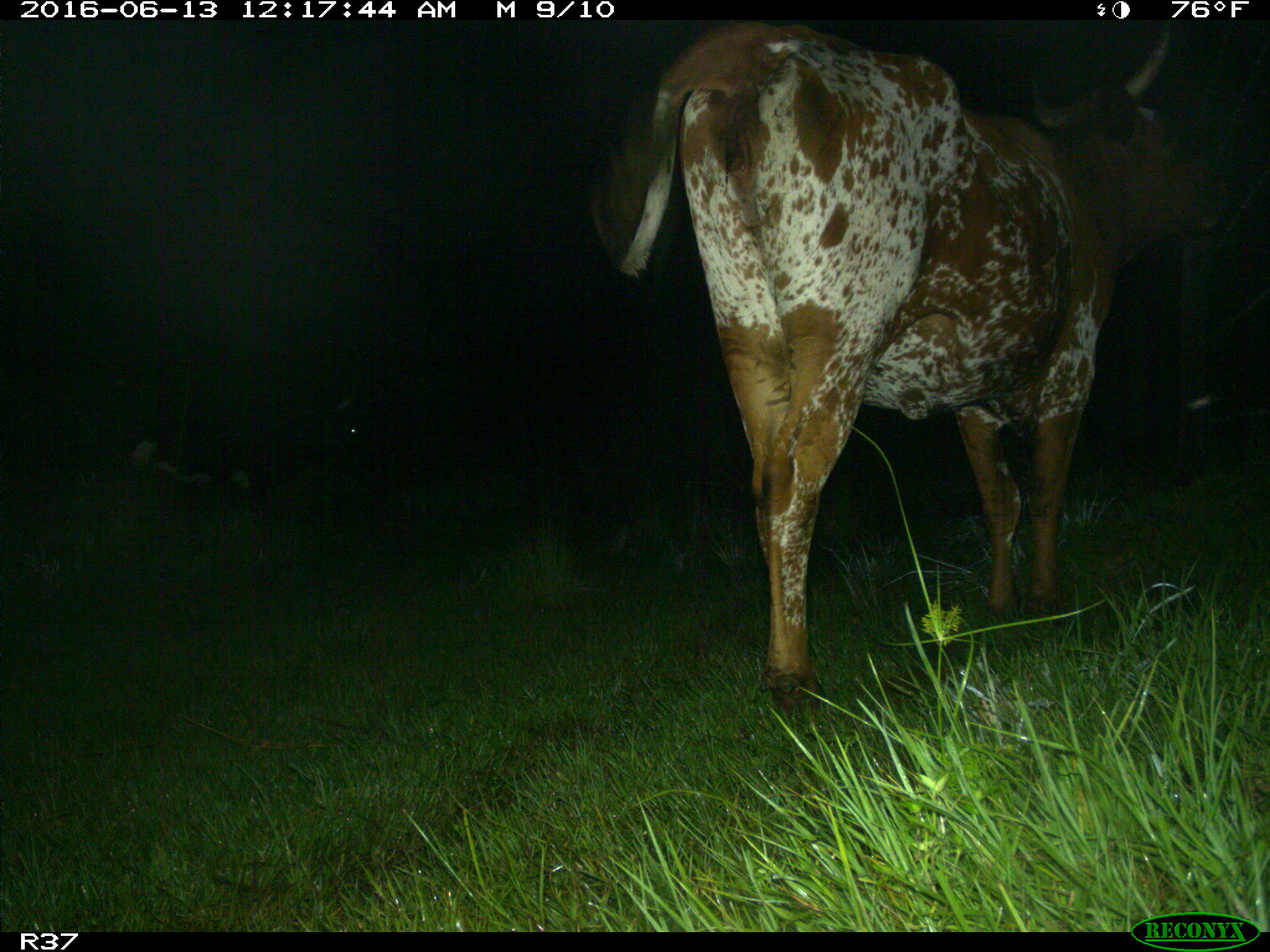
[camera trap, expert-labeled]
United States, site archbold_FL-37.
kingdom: Animalia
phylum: Chordata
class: Mammalia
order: Artiodactyla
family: Bovidae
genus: Bos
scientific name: Bos taurus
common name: domestic cow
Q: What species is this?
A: Bos taurus (domestic cow).